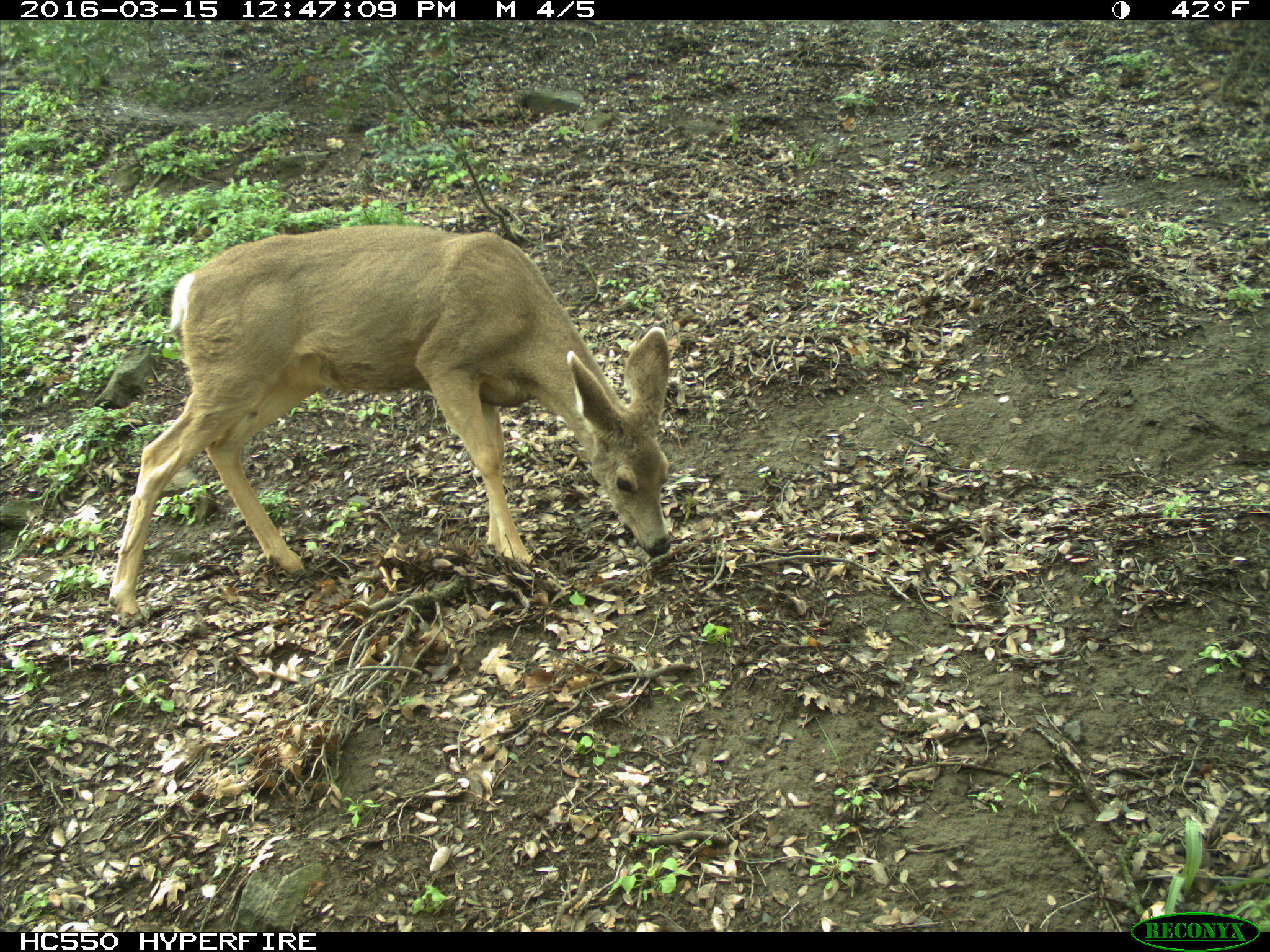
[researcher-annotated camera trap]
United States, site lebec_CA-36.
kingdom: Animalia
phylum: Chordata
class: Mammalia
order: Artiodactyla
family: Cervidae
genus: Odocoileus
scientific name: Odocoileus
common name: deer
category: unidentified deer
Unidentified deer (deer) (Odocoileus).